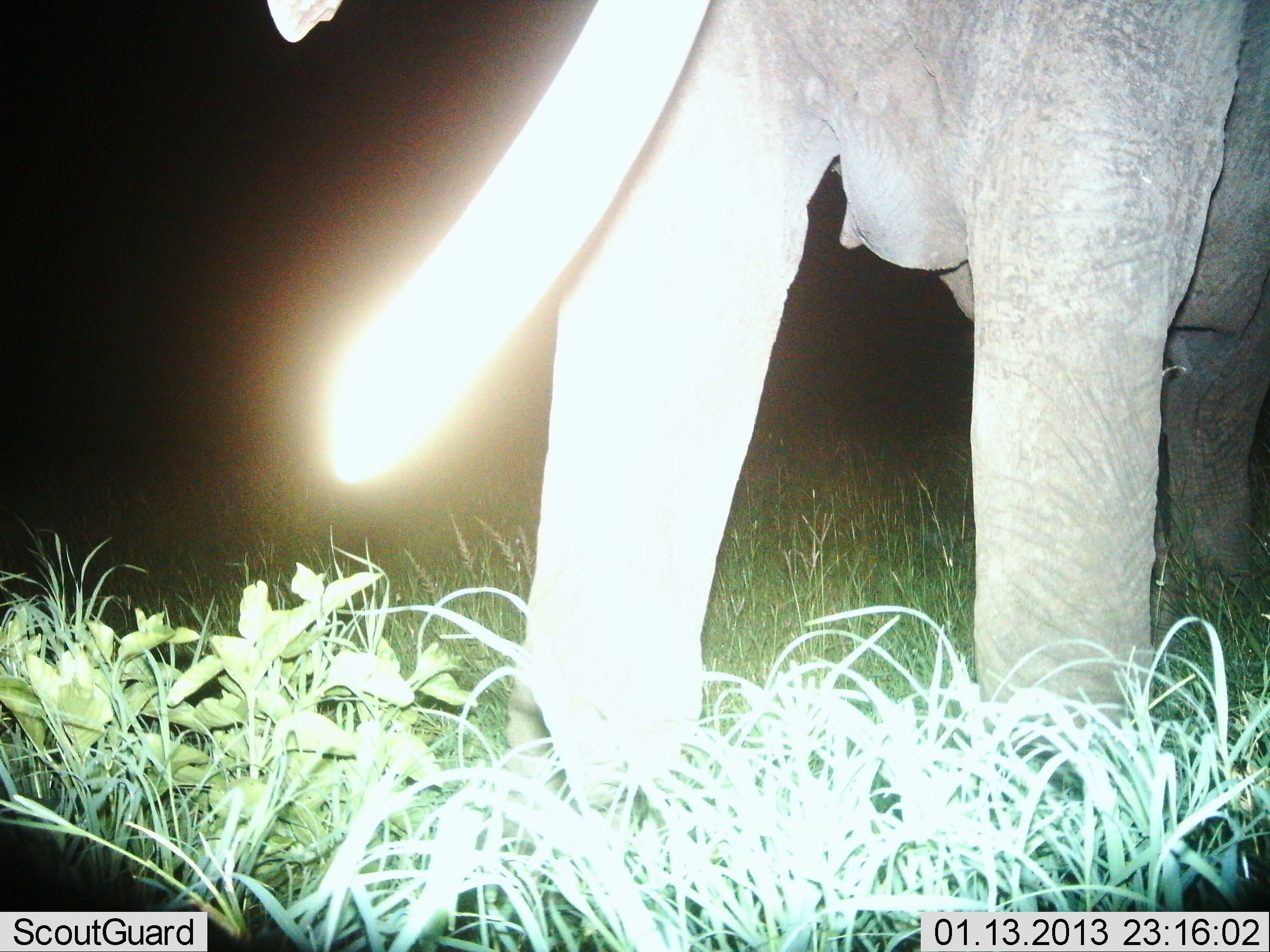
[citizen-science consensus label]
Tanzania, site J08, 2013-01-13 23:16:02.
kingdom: Animalia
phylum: Chordata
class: Mammalia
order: Proboscidea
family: Elephantidae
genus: Loxodonta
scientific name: Loxodonta africana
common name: african bush elephant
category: elephant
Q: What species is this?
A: Elephant (african bush elephant) (Loxodonta africana).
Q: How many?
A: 1.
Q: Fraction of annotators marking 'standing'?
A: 95%.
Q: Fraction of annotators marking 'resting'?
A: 5%.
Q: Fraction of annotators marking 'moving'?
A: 10%.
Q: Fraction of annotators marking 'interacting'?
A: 0%.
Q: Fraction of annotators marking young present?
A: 0%.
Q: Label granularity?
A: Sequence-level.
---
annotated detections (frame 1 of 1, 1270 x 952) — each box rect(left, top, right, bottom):
animal: rect(268, 0, 1270, 866)